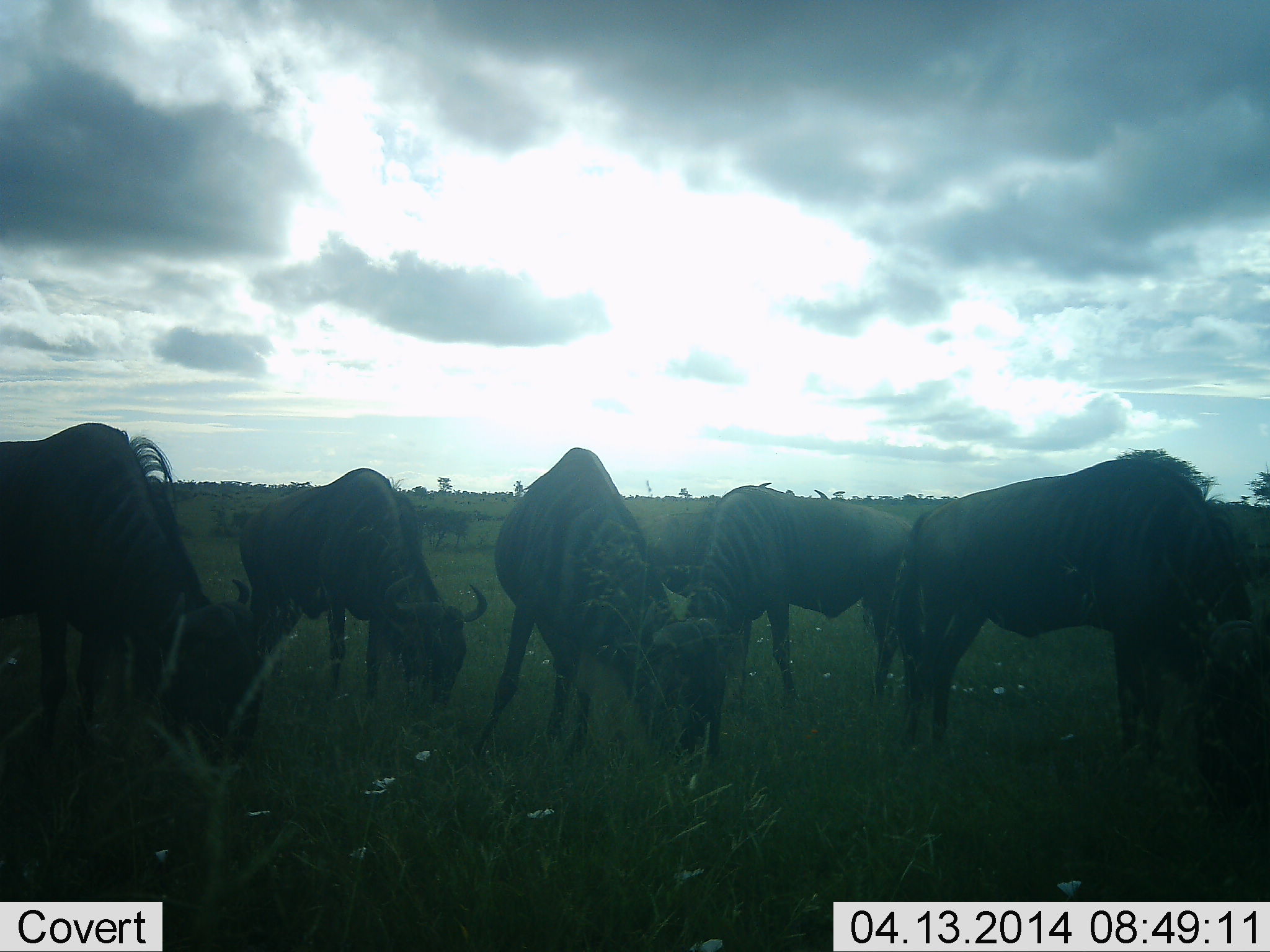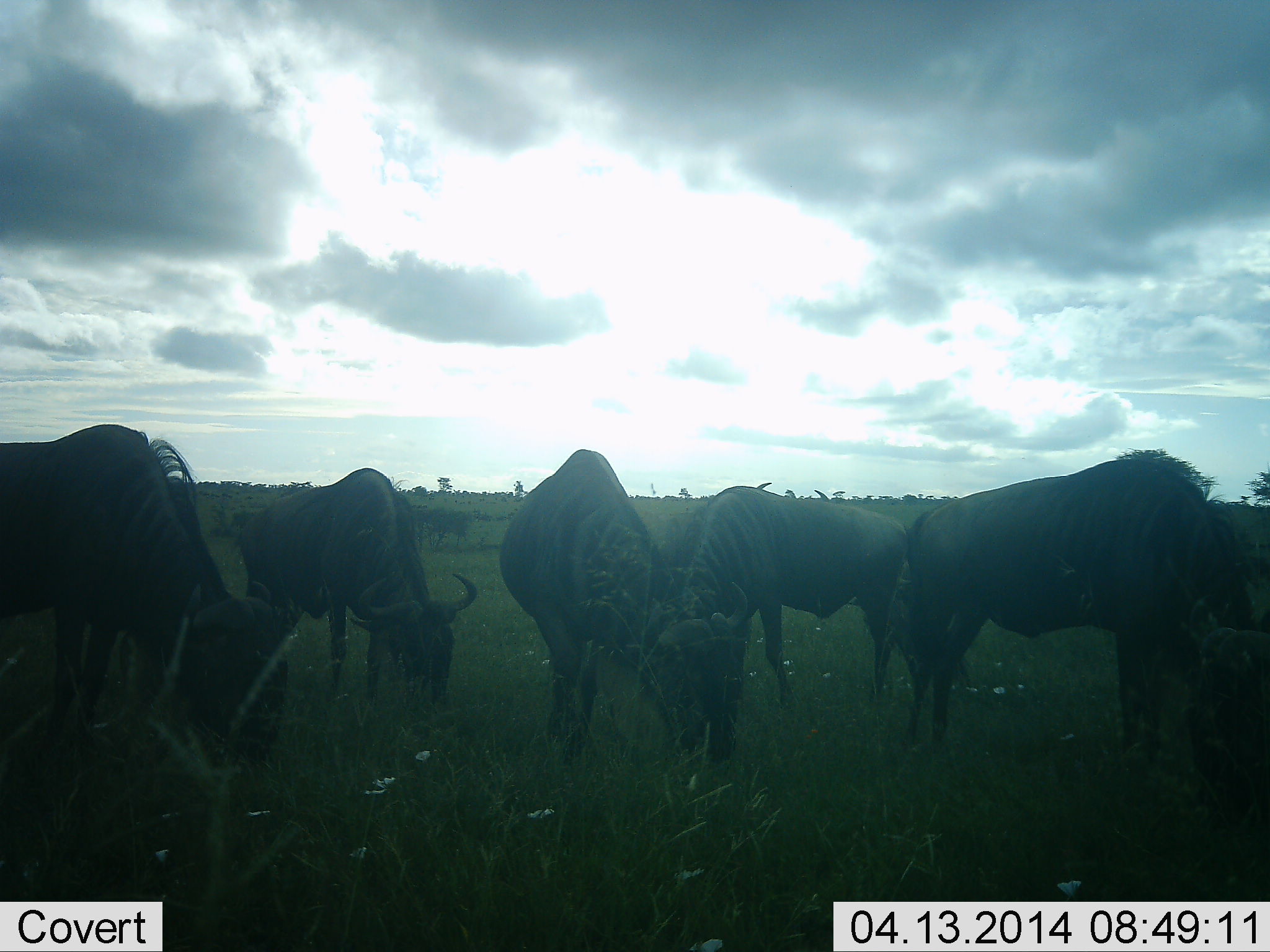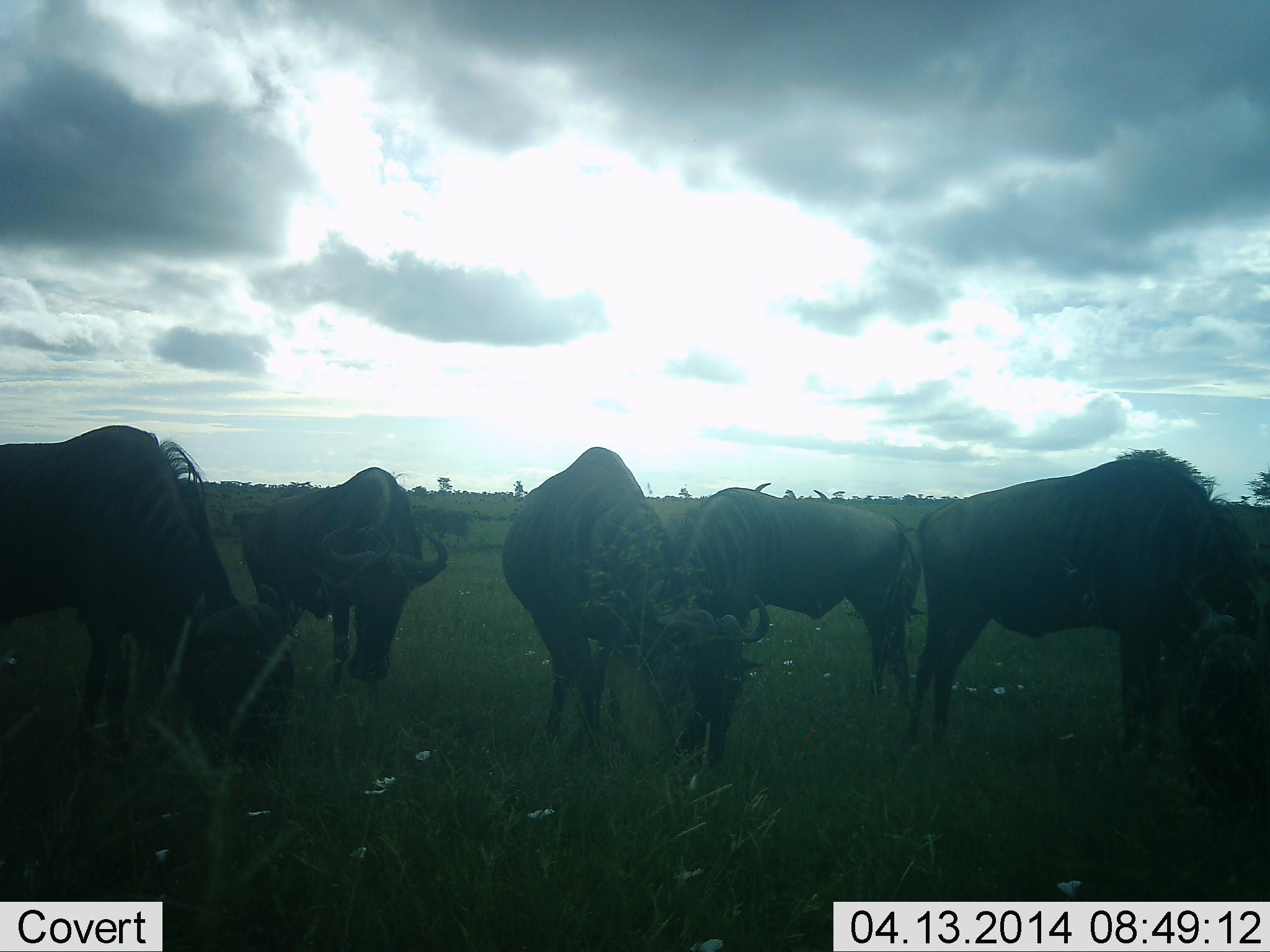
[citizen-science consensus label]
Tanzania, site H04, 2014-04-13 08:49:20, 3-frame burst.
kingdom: Animalia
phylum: Chordata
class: Mammalia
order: Artiodactyla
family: Bovidae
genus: Connochaetes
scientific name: Connochaetes taurinus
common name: blue wildebeest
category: wildebeest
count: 6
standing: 24%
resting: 4%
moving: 2%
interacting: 2%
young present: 2%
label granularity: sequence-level